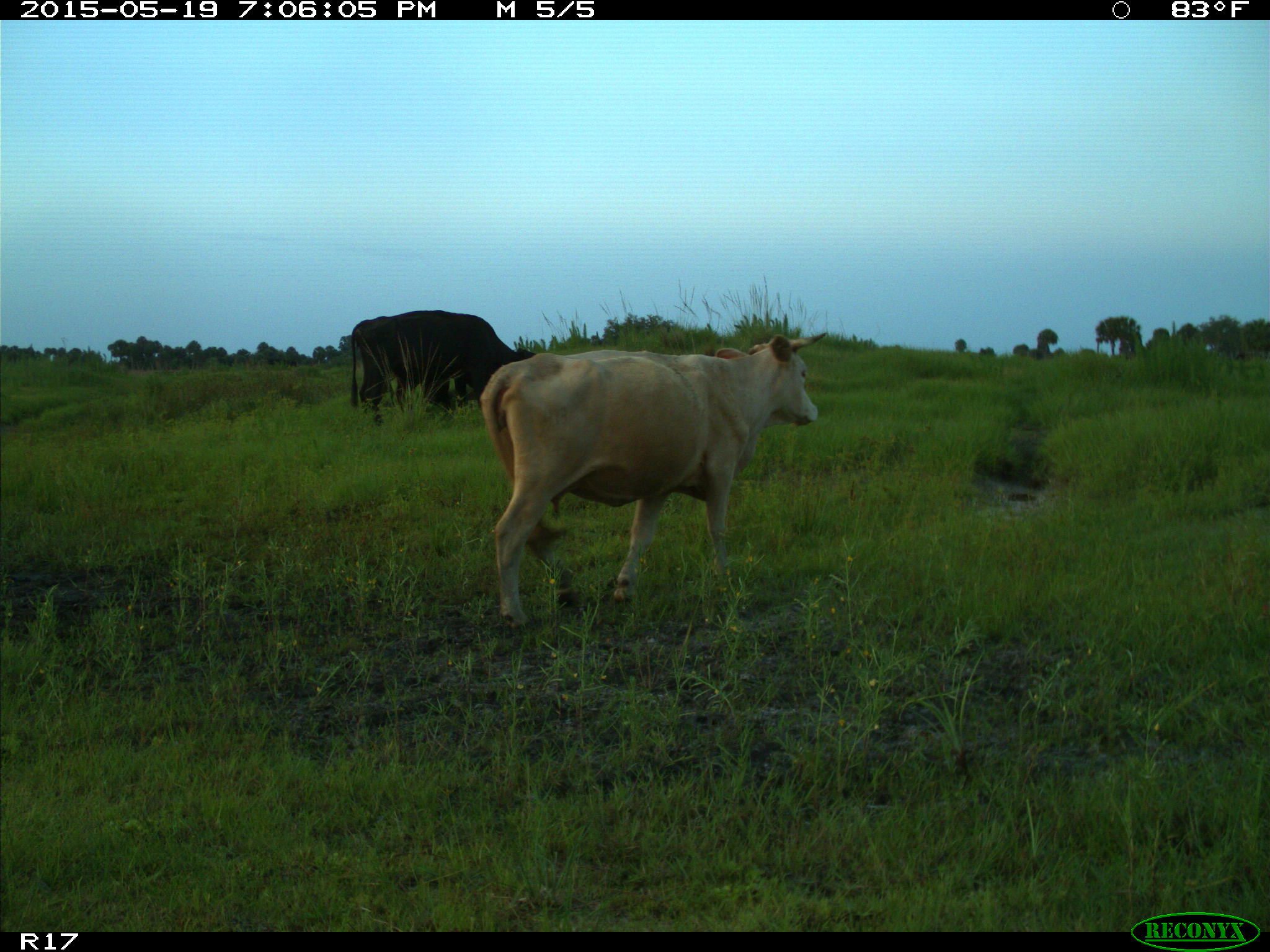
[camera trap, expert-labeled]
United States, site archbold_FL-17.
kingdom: Animalia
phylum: Chordata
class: Mammalia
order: Artiodactyla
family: Bovidae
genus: Bos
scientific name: Bos taurus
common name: domestic cow